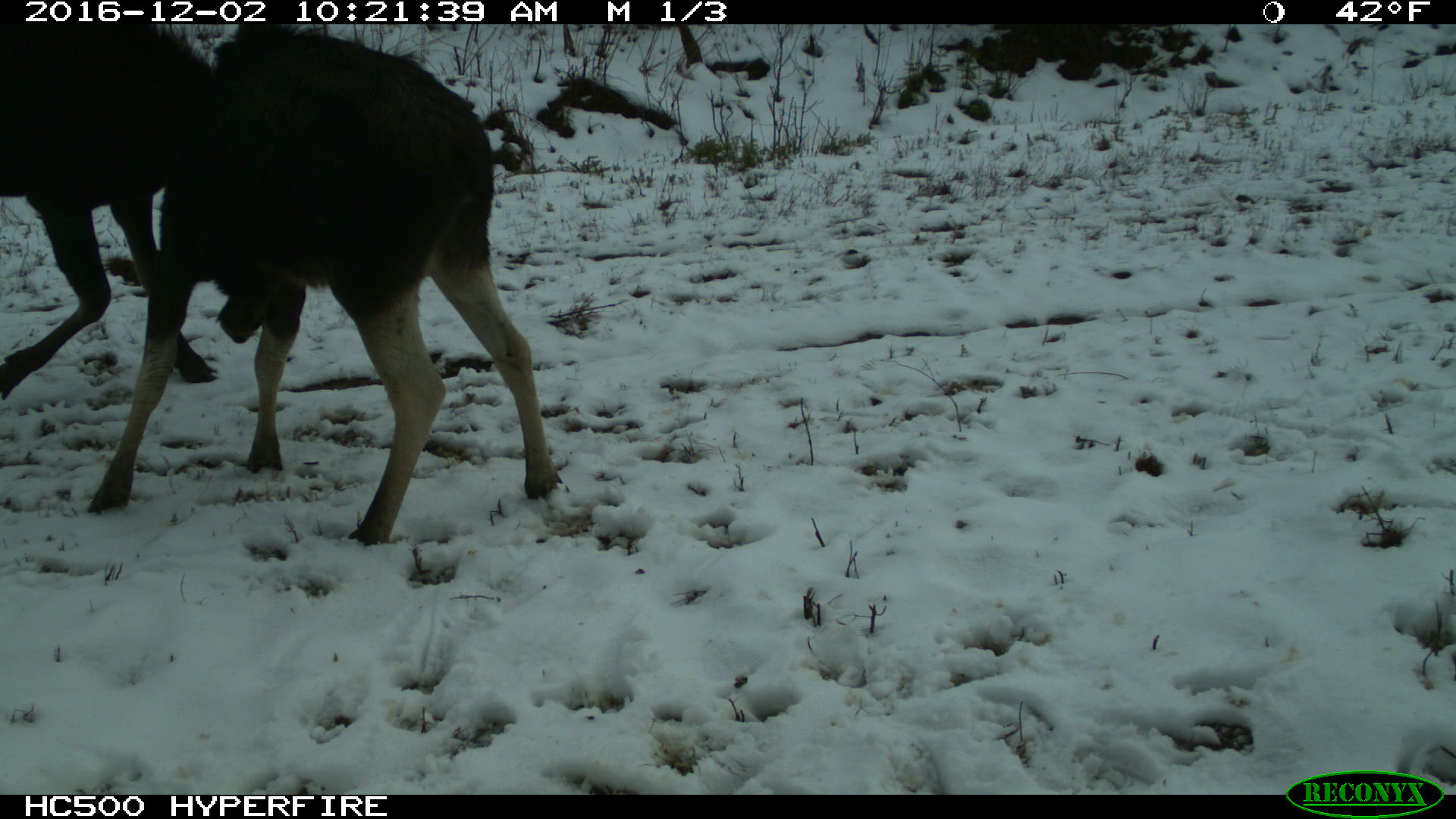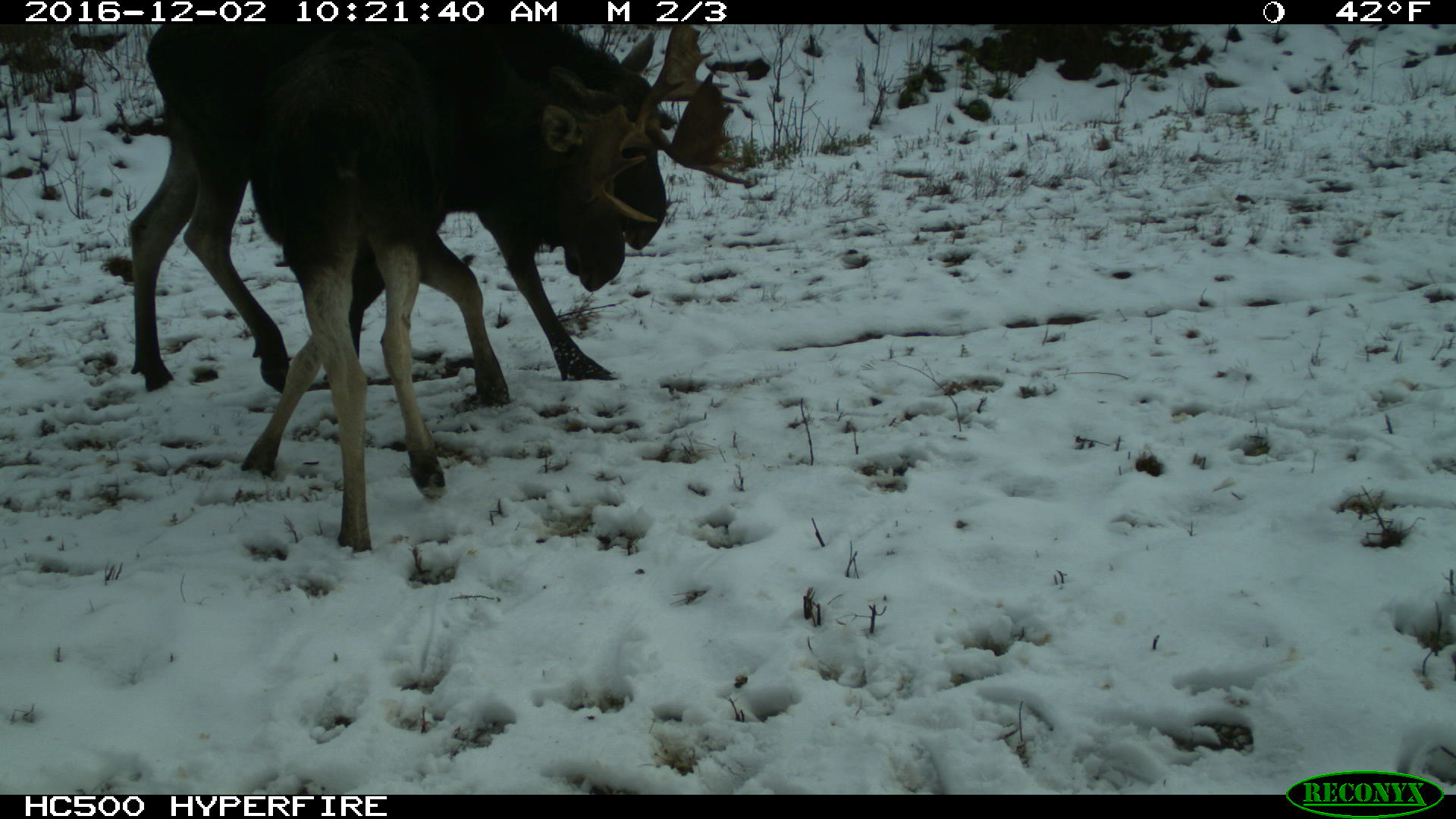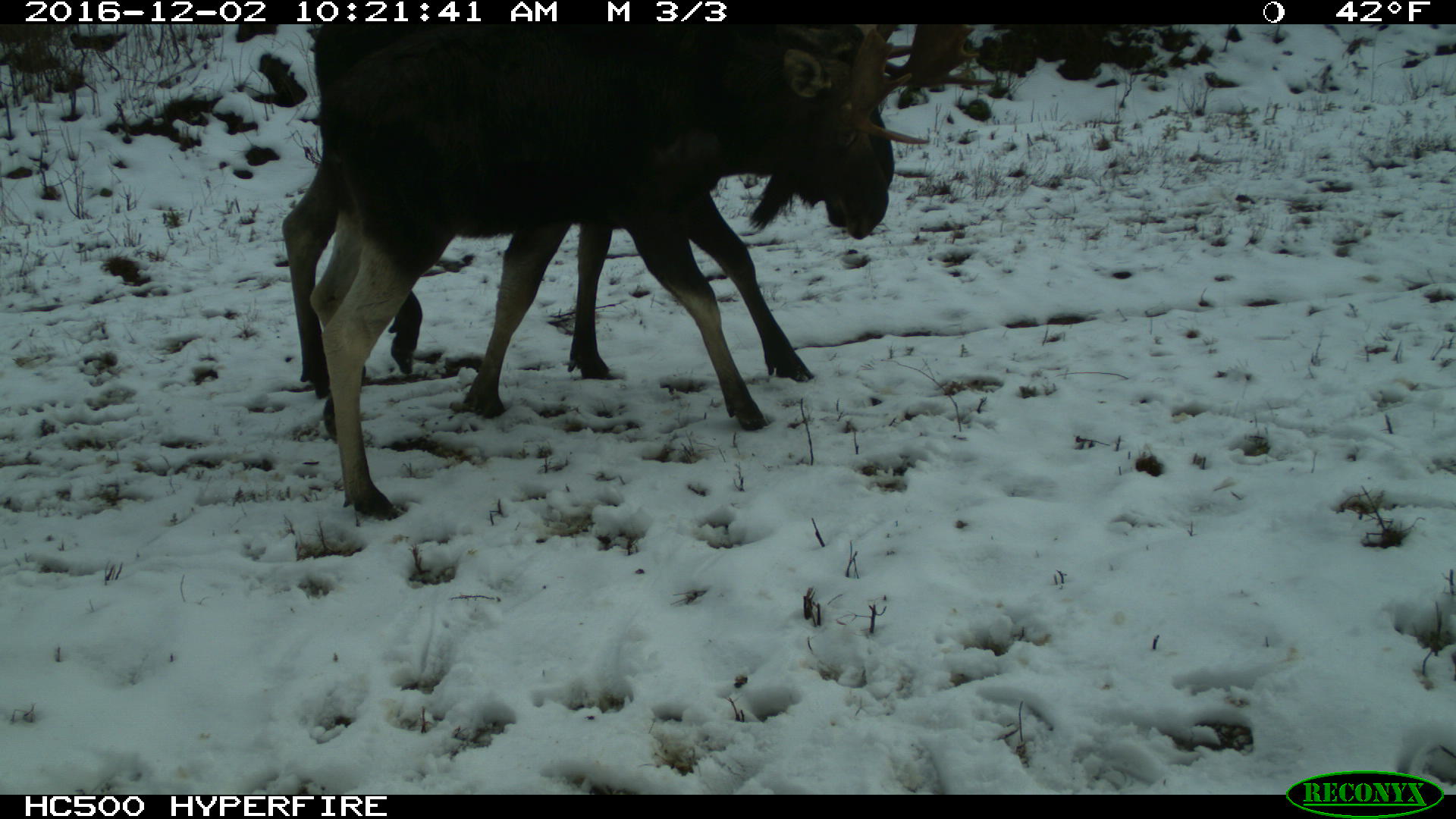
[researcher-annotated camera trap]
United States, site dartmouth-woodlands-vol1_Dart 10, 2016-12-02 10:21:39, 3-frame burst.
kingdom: Animalia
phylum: Chordata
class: Mammalia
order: Artiodactyla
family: Cervidae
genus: Alces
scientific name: Alces alces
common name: moose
Moose (Alces alces).